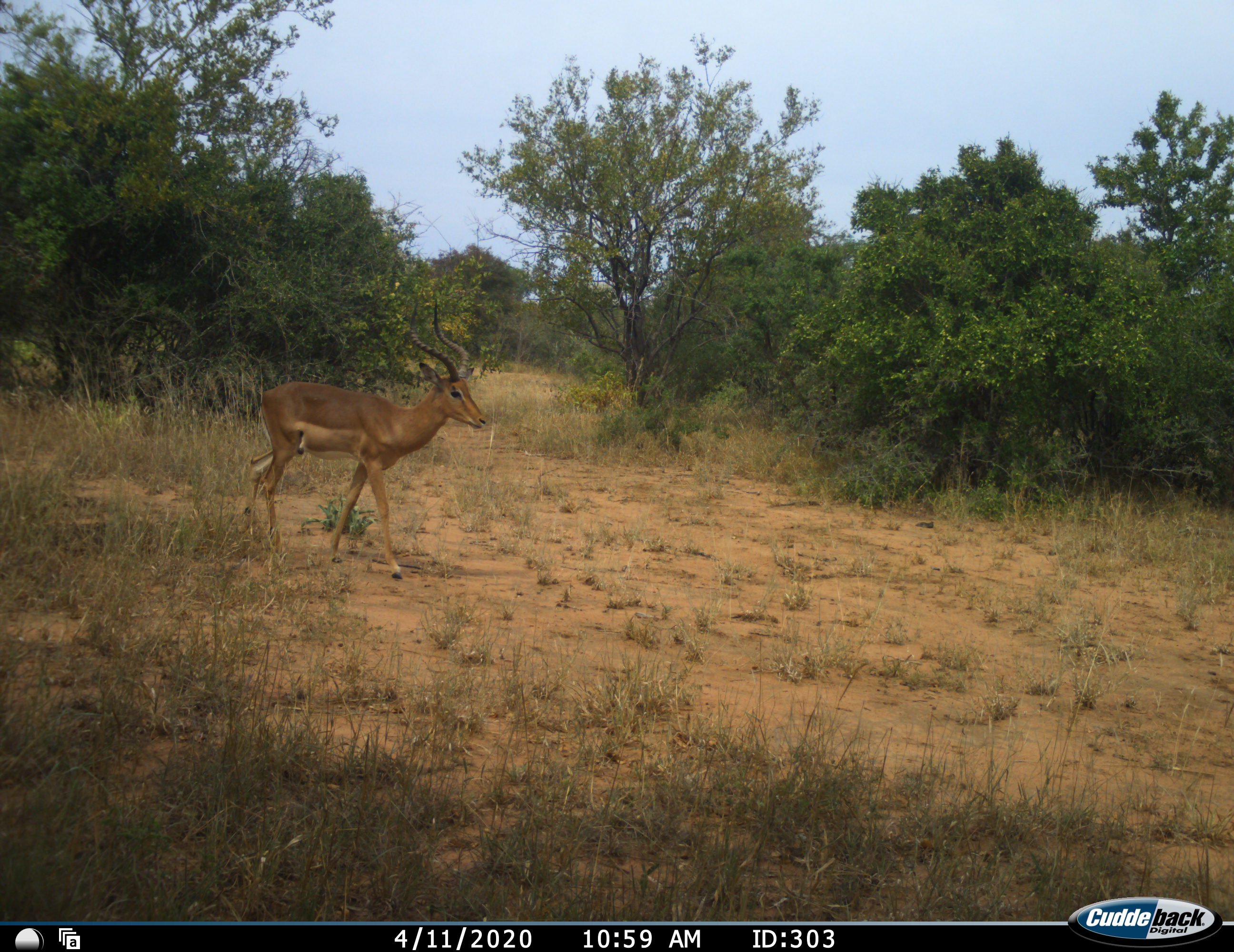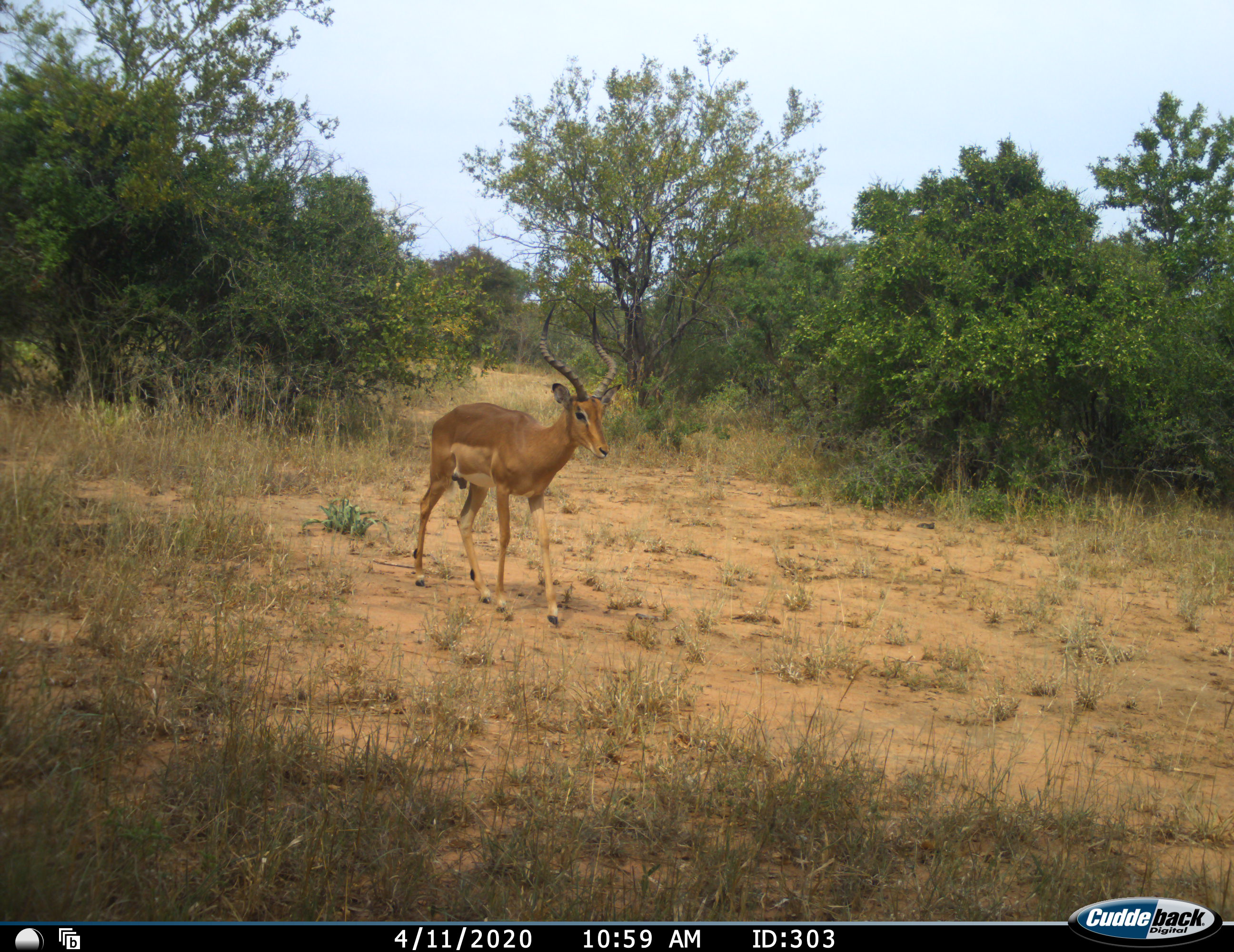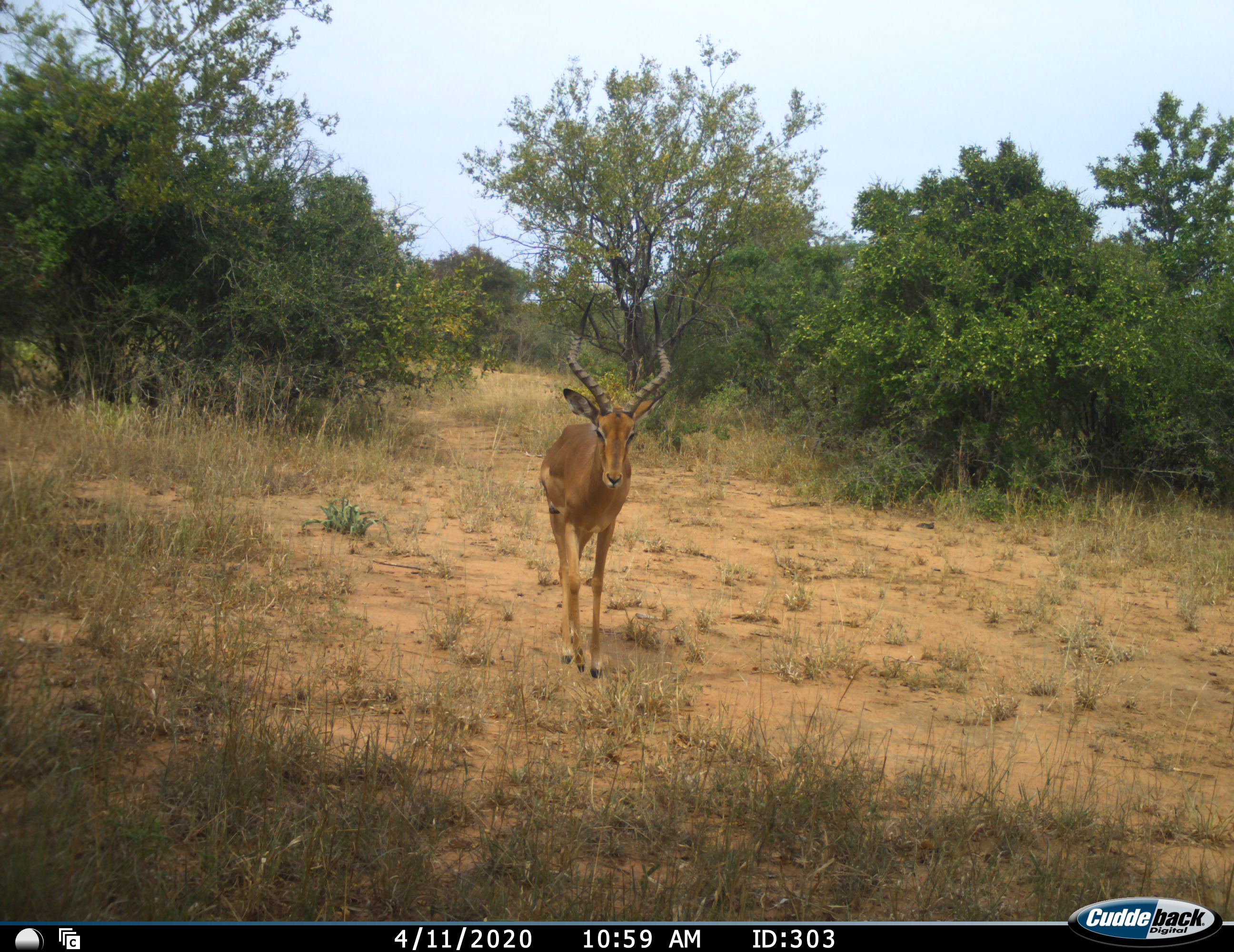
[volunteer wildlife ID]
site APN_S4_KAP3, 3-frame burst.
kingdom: Animalia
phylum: Chordata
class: Mammalia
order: Artiodactyla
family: Bovidae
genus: Aepyceros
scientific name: Aepyceros melampus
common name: impala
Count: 1.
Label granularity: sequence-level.